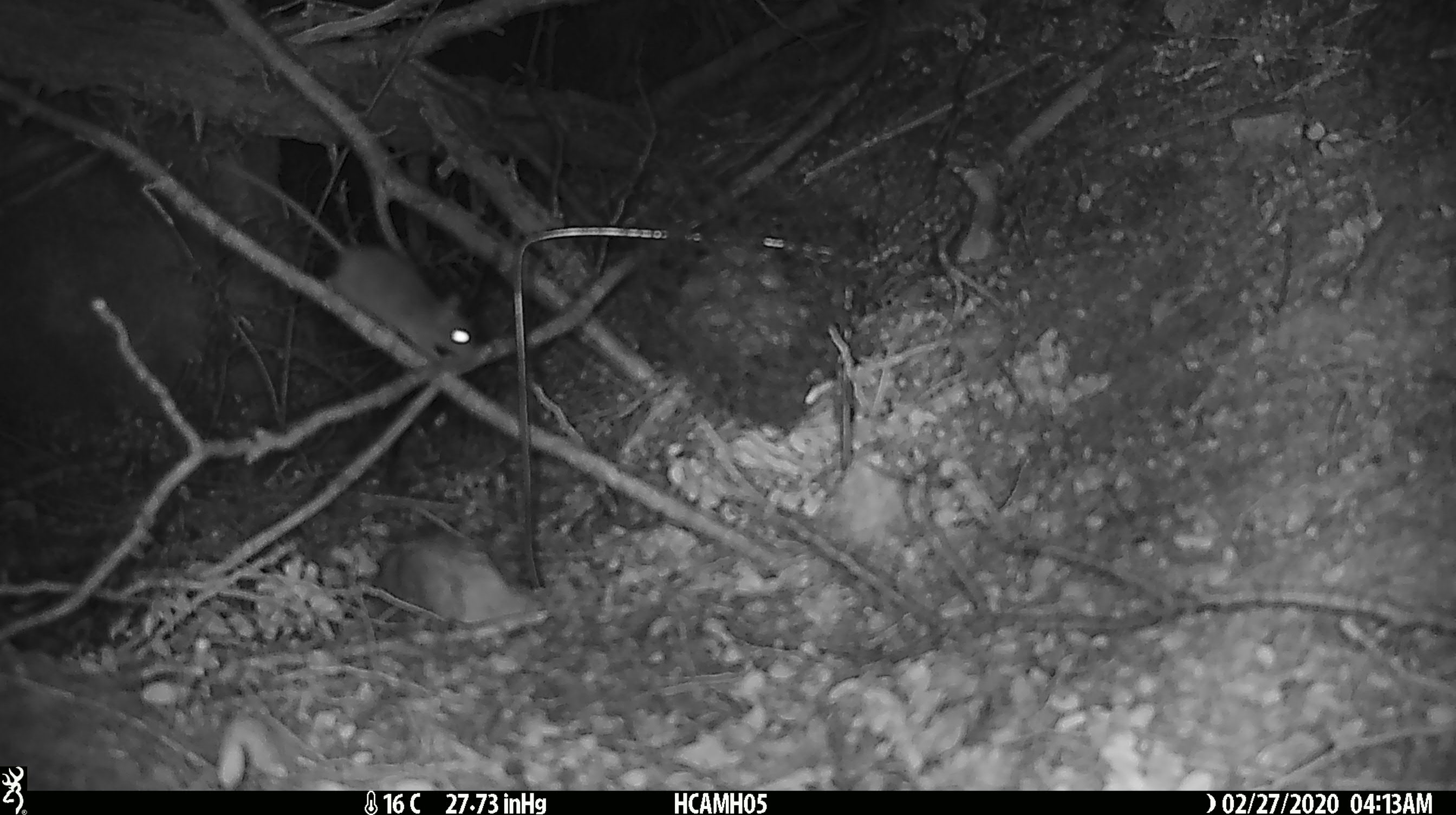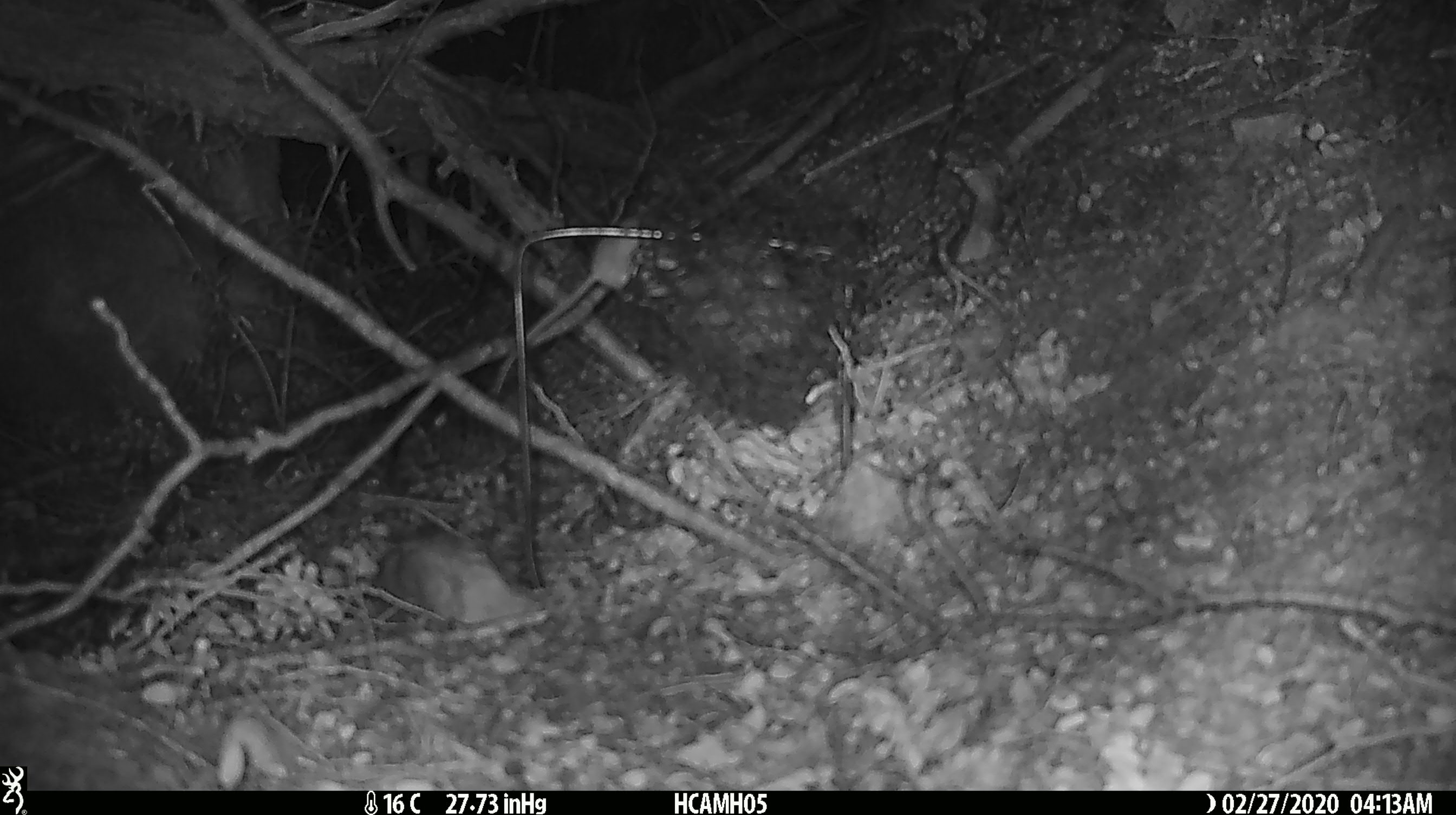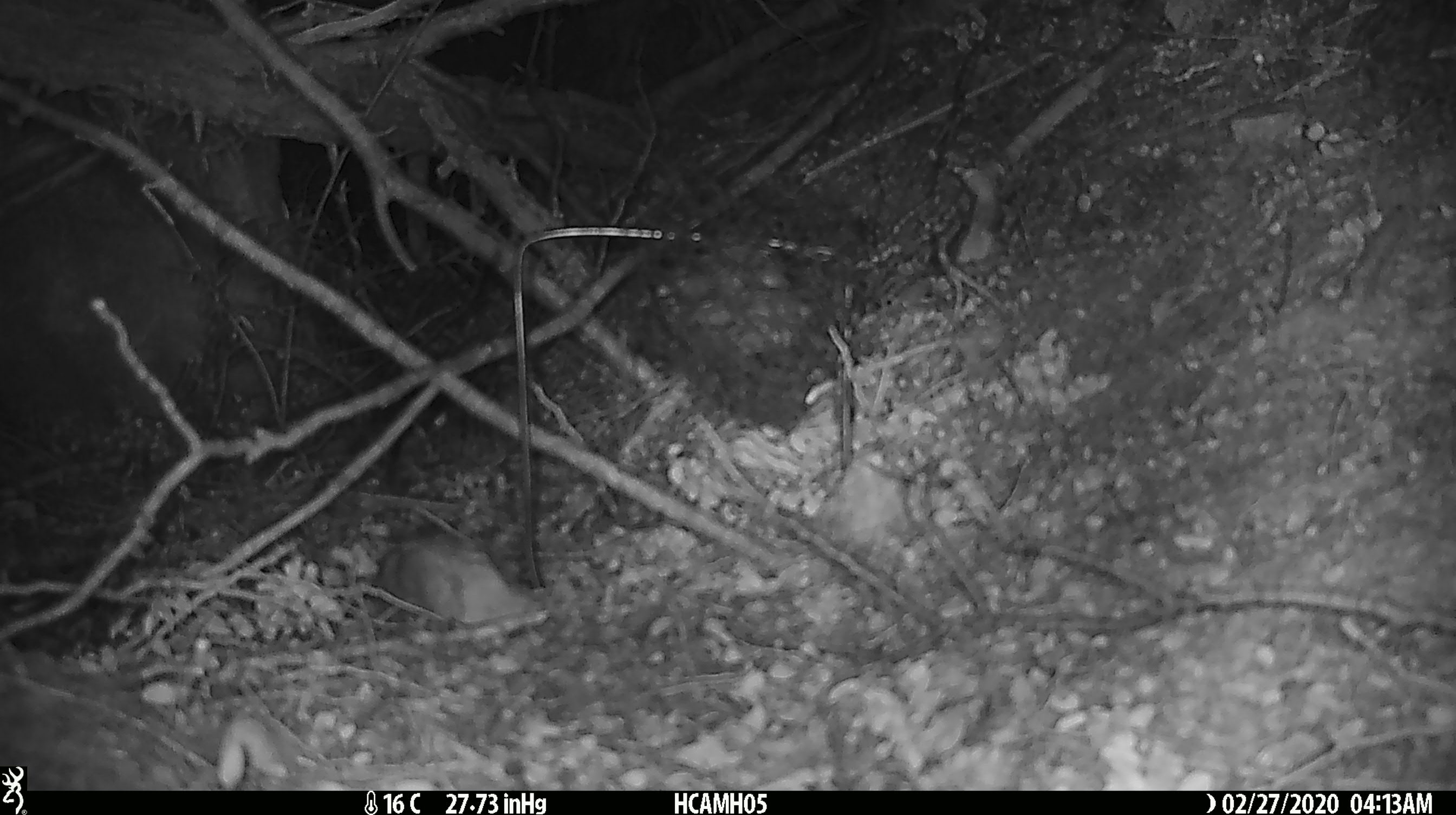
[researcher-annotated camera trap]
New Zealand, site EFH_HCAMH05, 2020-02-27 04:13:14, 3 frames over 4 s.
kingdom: Animalia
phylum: Chordata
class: Mammalia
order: Rodentia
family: Muridae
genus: Mus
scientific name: Mus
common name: mouse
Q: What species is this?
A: Mouse (Mus).